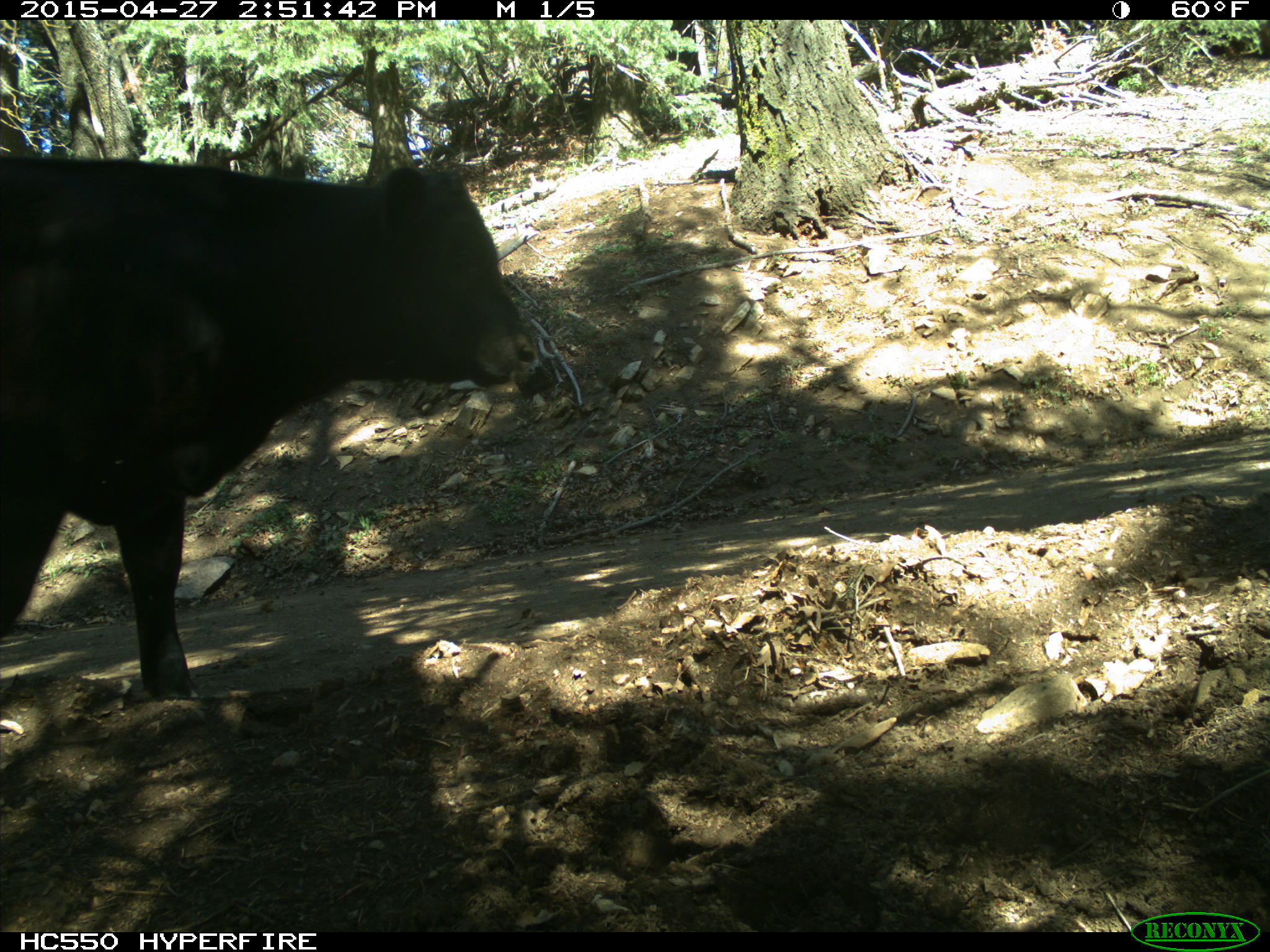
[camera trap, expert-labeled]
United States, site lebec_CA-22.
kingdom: Animalia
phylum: Chordata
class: Mammalia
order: Artiodactyla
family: Bovidae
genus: Bos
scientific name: Bos taurus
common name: domestic cow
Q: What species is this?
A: Bos taurus (domestic cow).